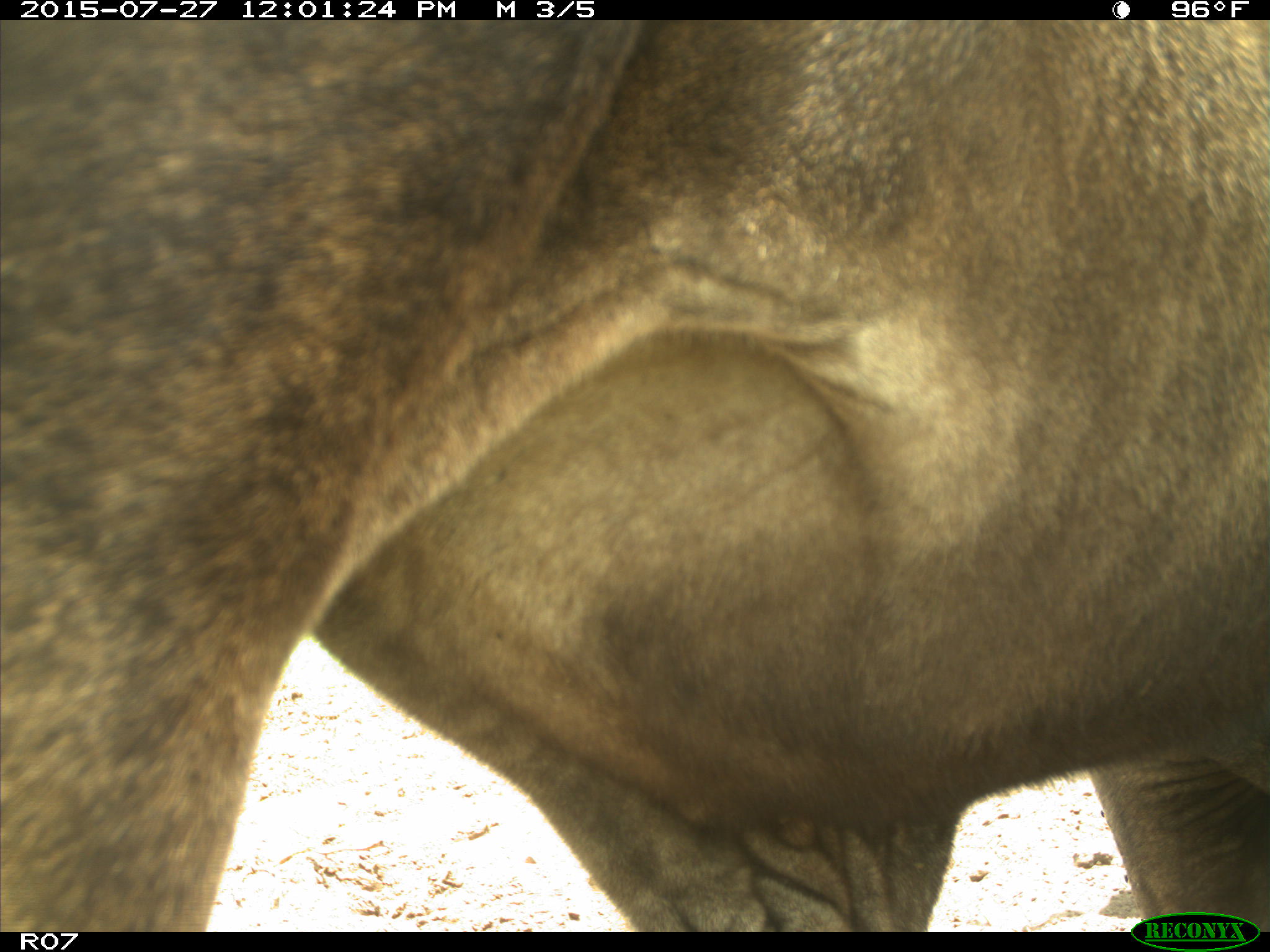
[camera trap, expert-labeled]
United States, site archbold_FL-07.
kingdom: Animalia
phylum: Chordata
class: Mammalia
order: Artiodactyla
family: Bovidae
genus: Bos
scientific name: Bos taurus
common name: domestic cow